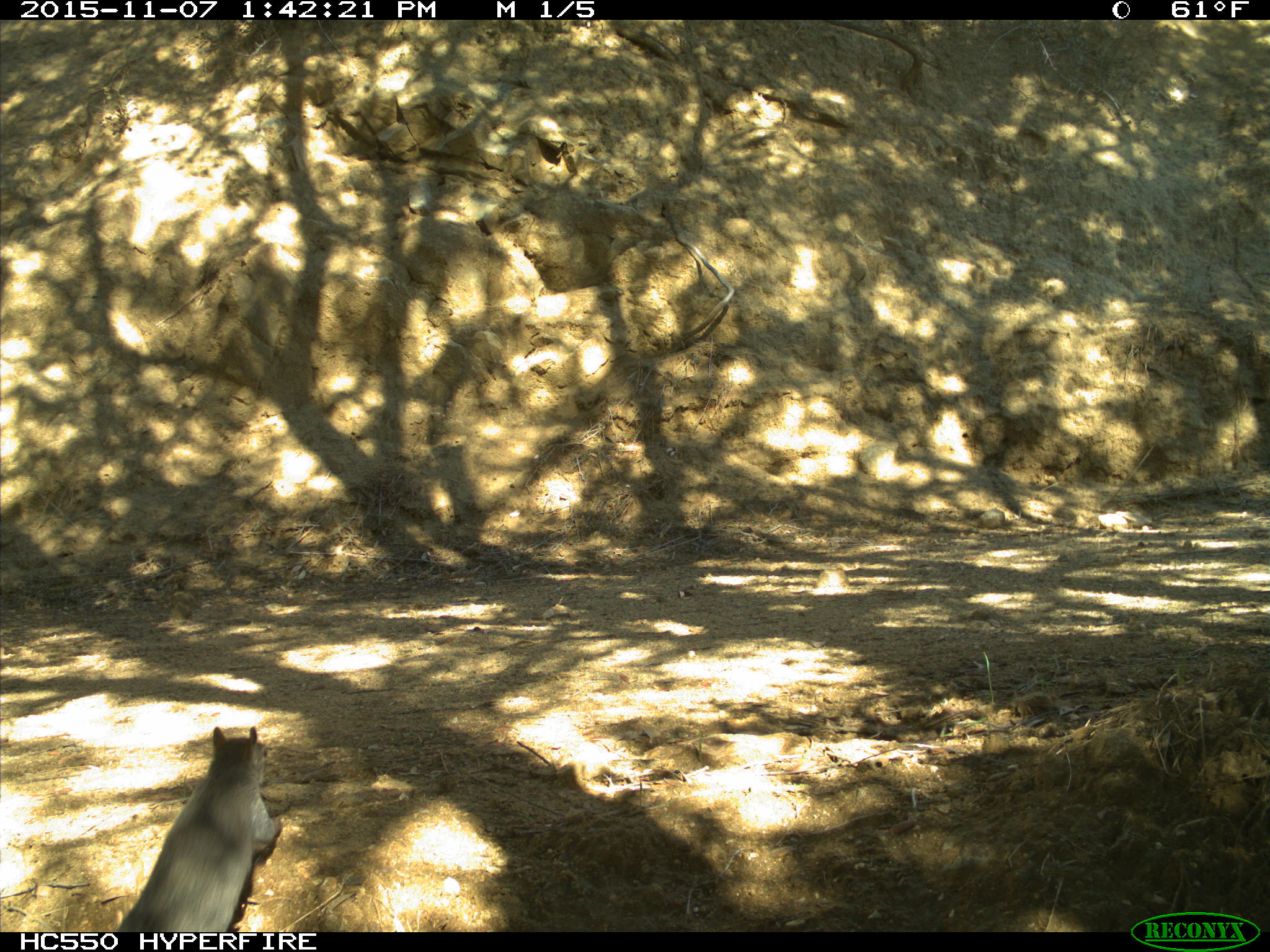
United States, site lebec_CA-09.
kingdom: Animalia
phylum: Chordata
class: Mammalia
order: Rodentia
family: Sciuridae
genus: Sciurus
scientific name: Sciurus carolinensis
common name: eastern gray squirrel